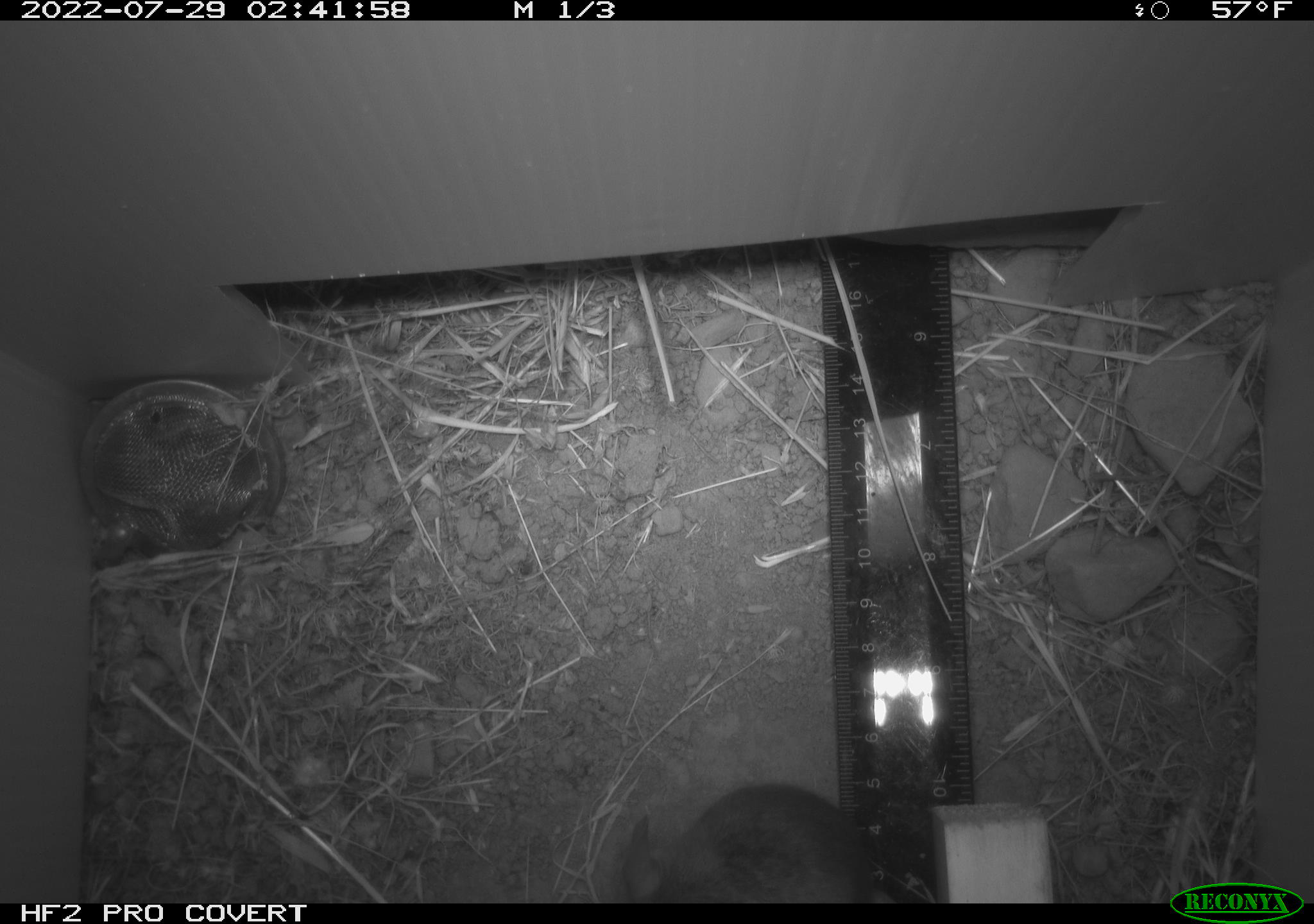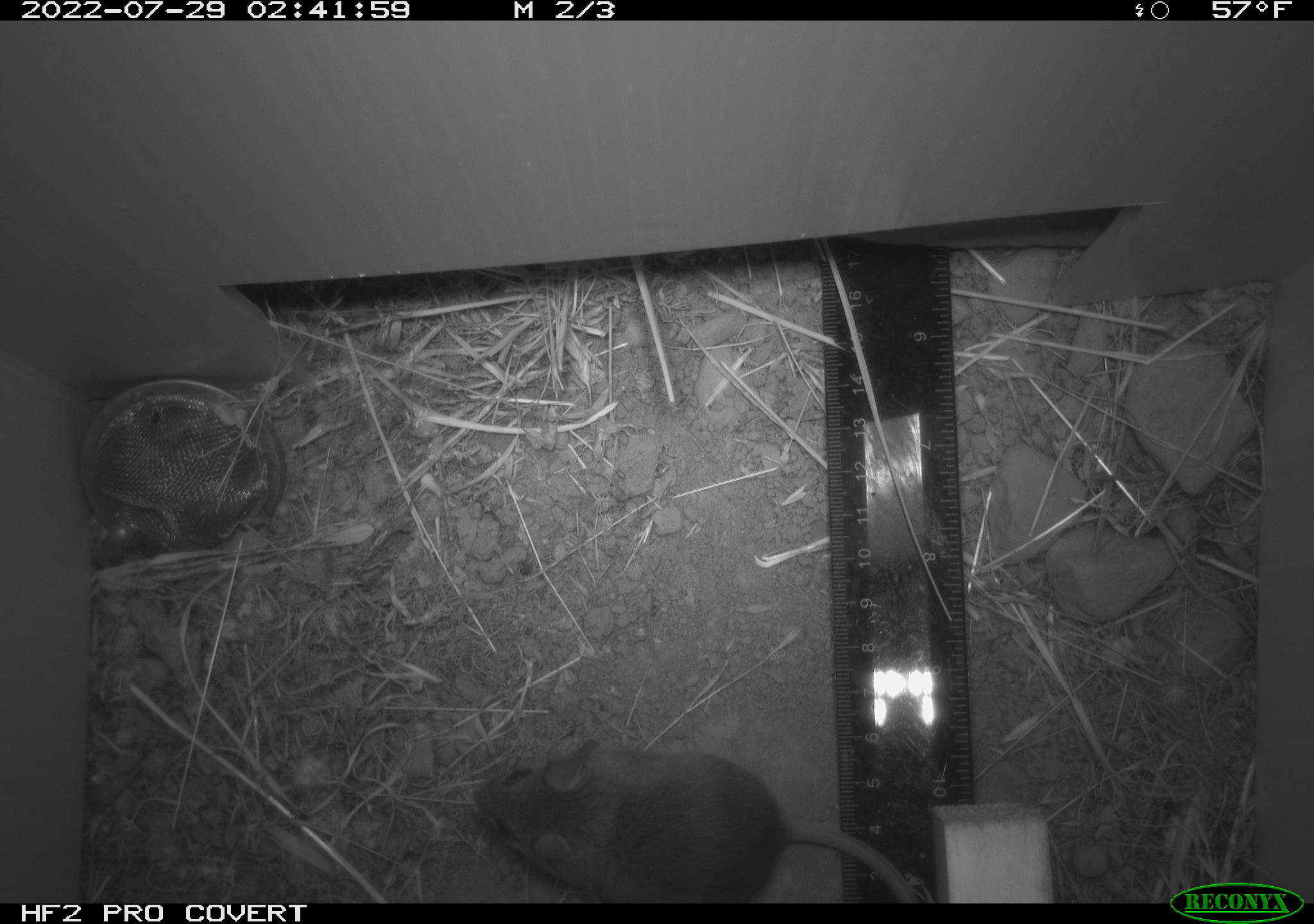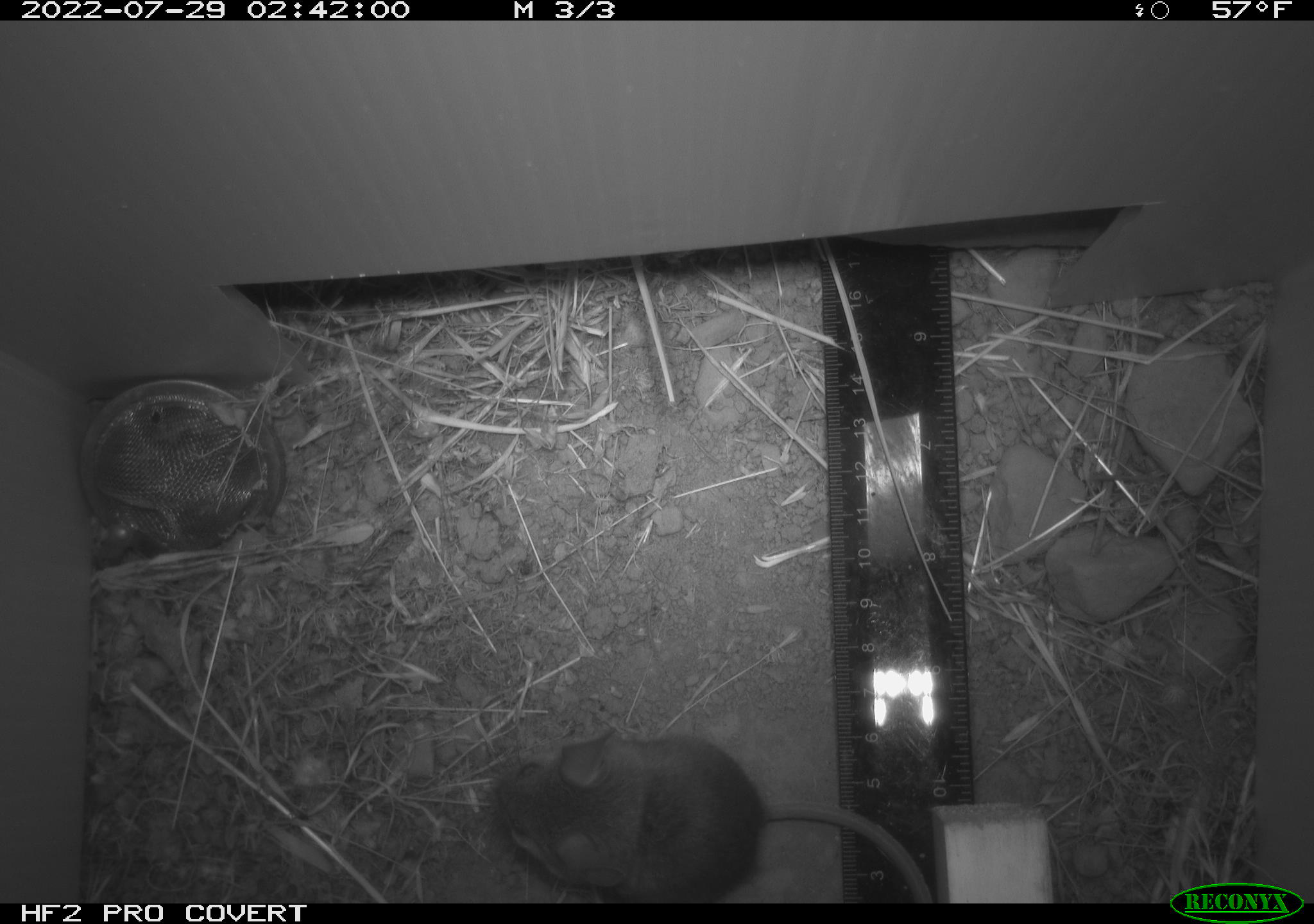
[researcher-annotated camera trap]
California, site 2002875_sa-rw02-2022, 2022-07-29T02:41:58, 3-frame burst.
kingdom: Animalia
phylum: Chordata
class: Mammalia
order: Rodentia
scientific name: Rodentia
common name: mouse species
Mouse species (Rodentia).